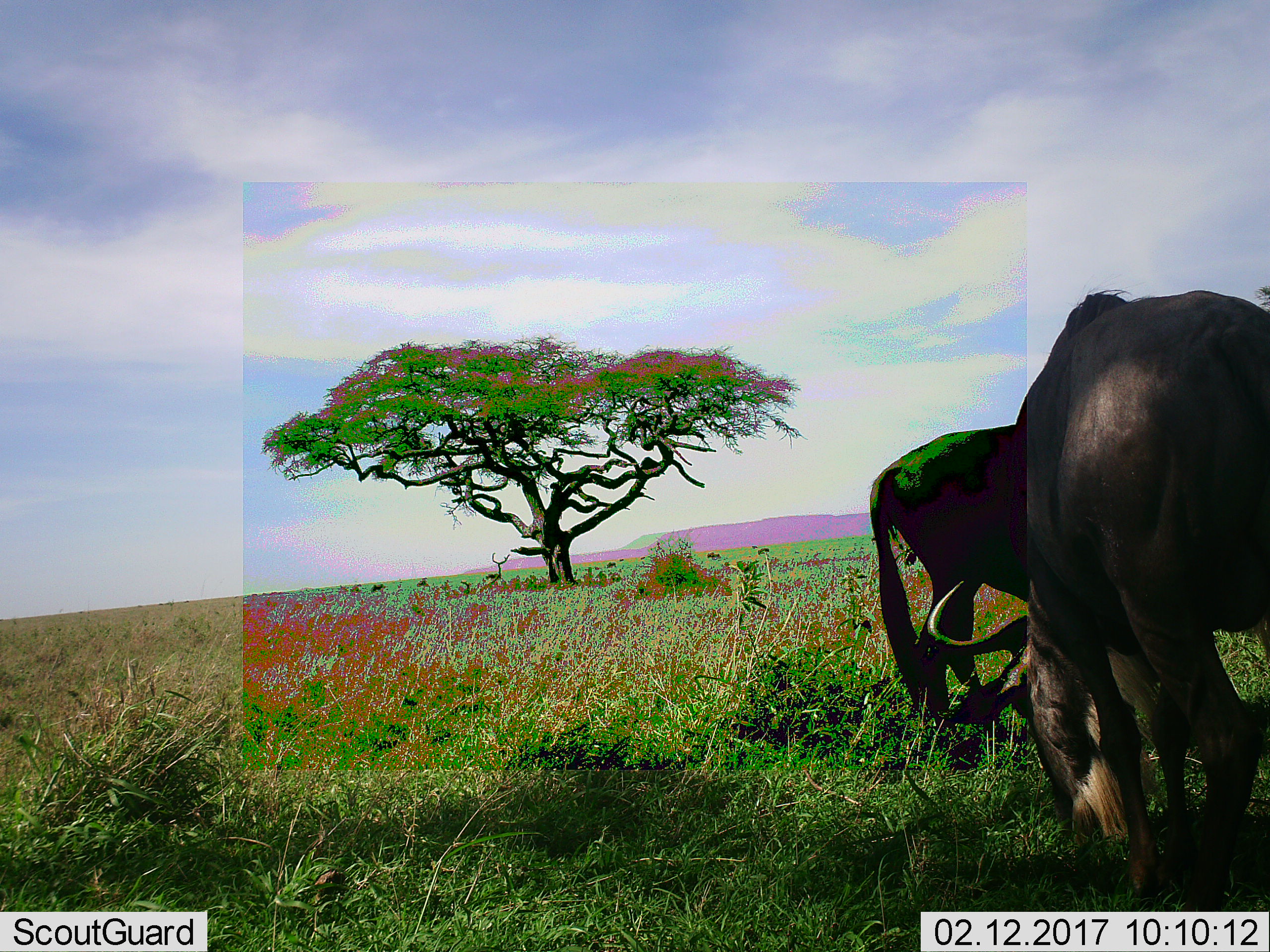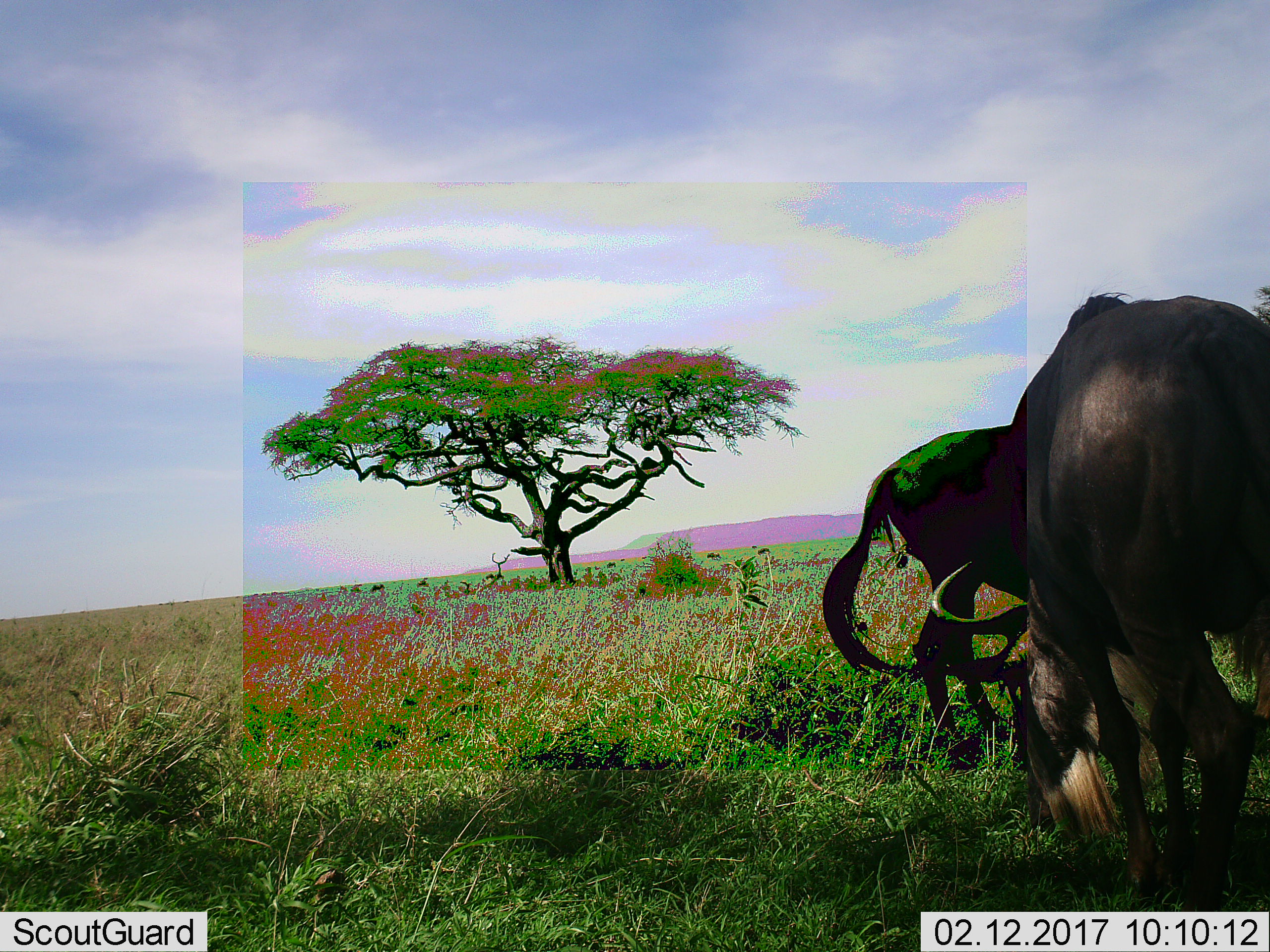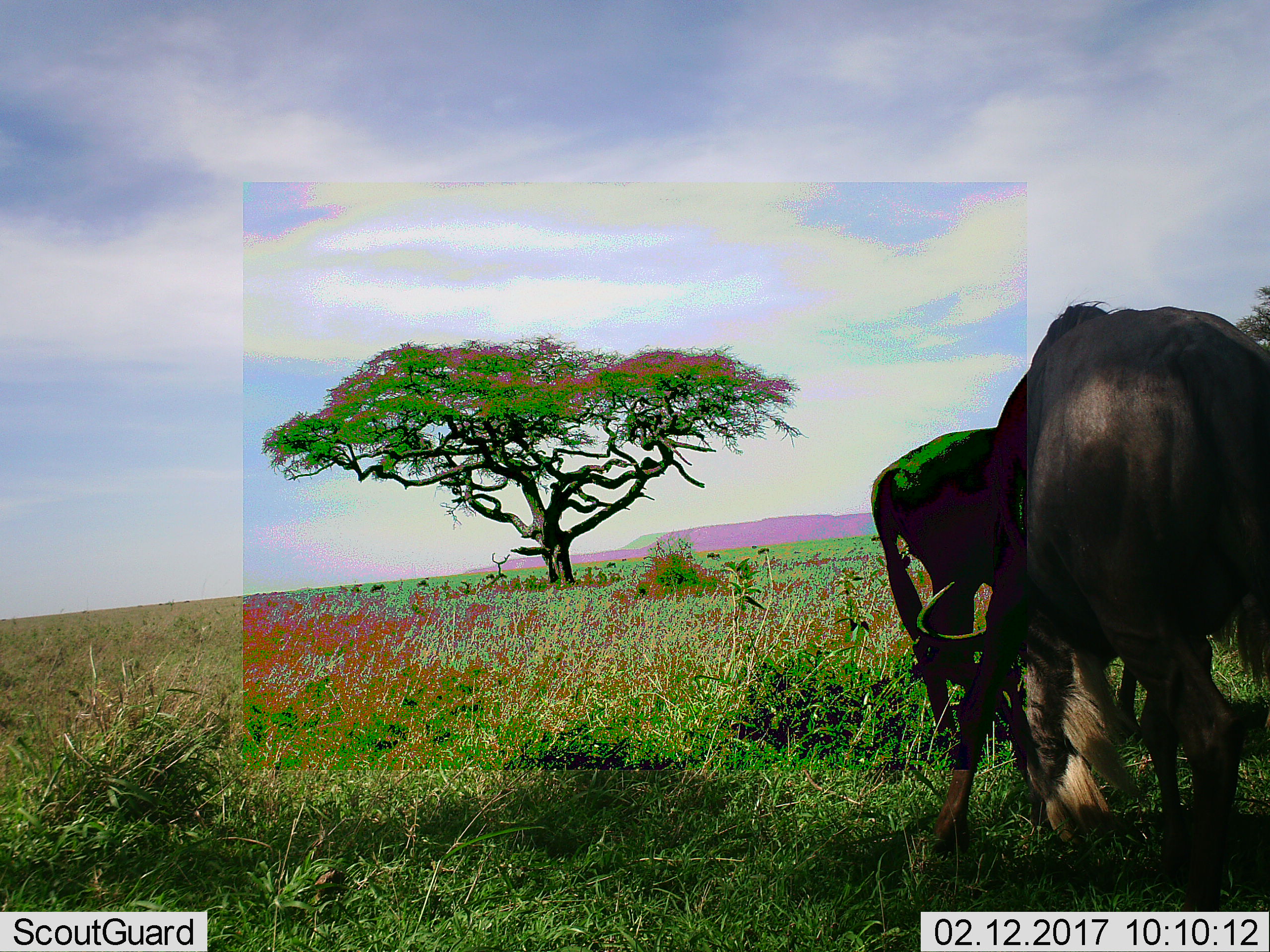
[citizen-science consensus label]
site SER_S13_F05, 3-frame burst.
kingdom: Animalia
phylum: Chordata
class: Mammalia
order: Artiodactyla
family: Bovidae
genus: Connochaetes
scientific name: Connochaetes taurinus taurinus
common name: blue wildebeest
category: wildebeestblue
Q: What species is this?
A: Wildebeestblue (blue wildebeest) (Connochaetes taurinus taurinus).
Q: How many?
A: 2.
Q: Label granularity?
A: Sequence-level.